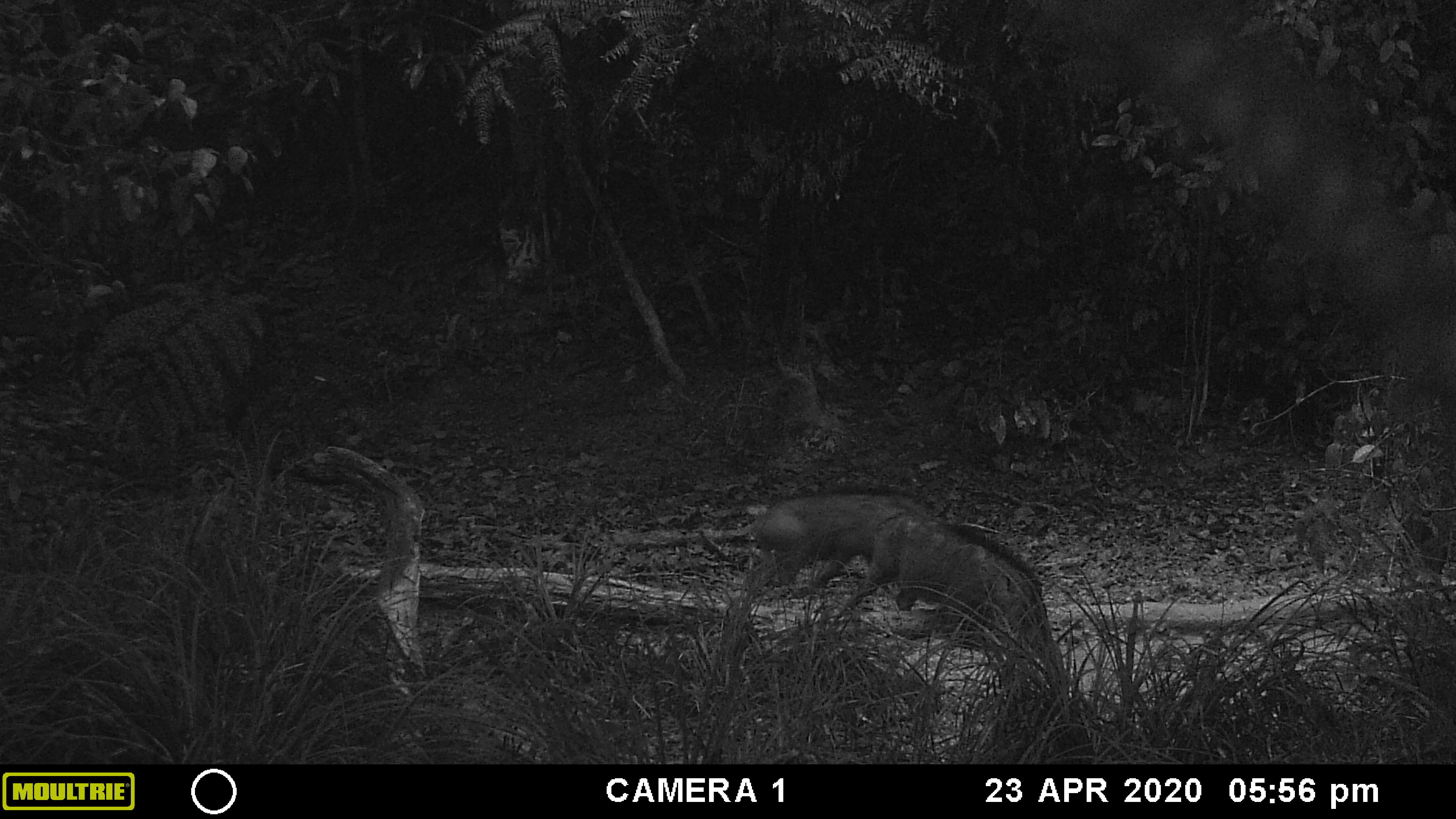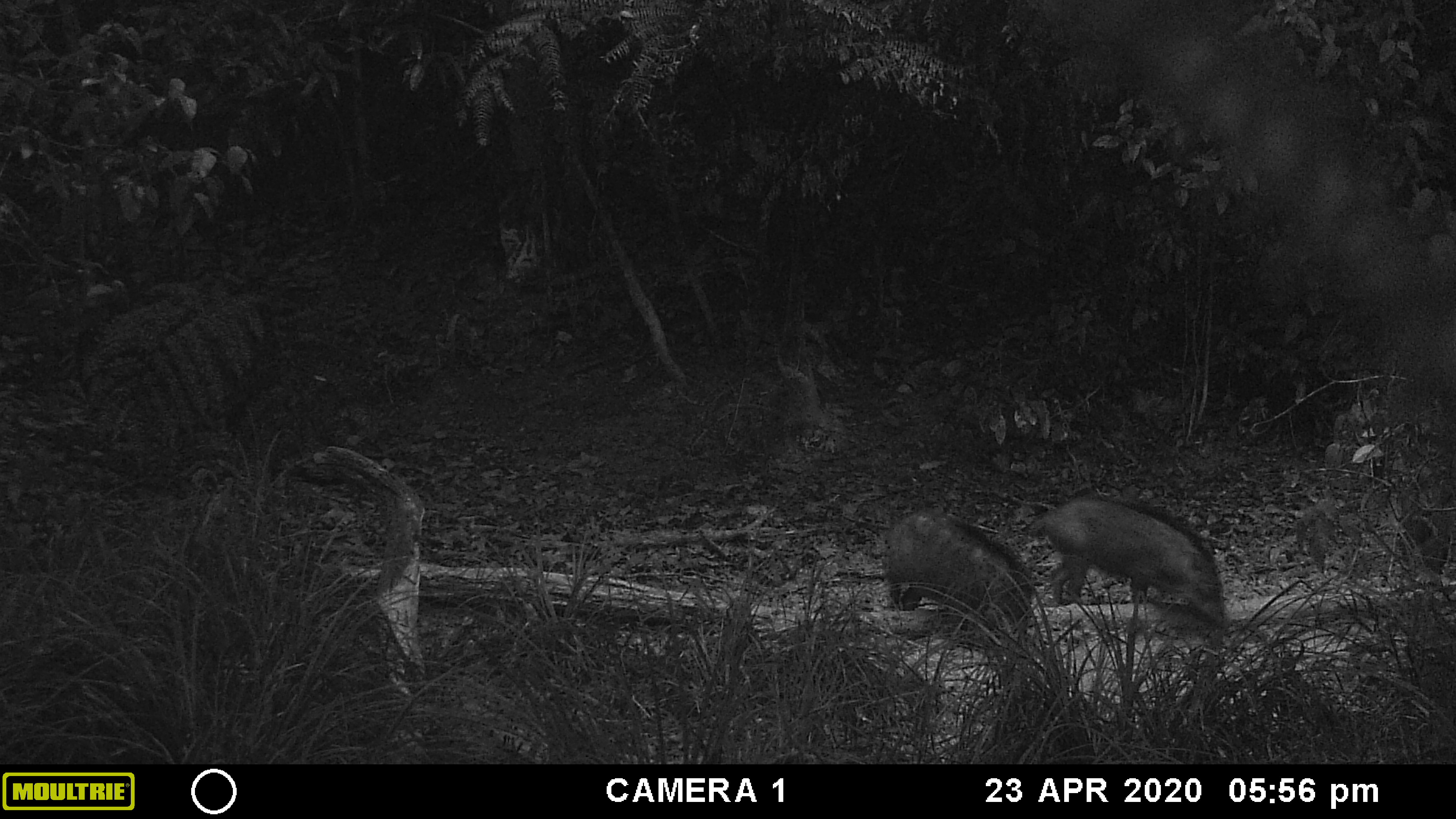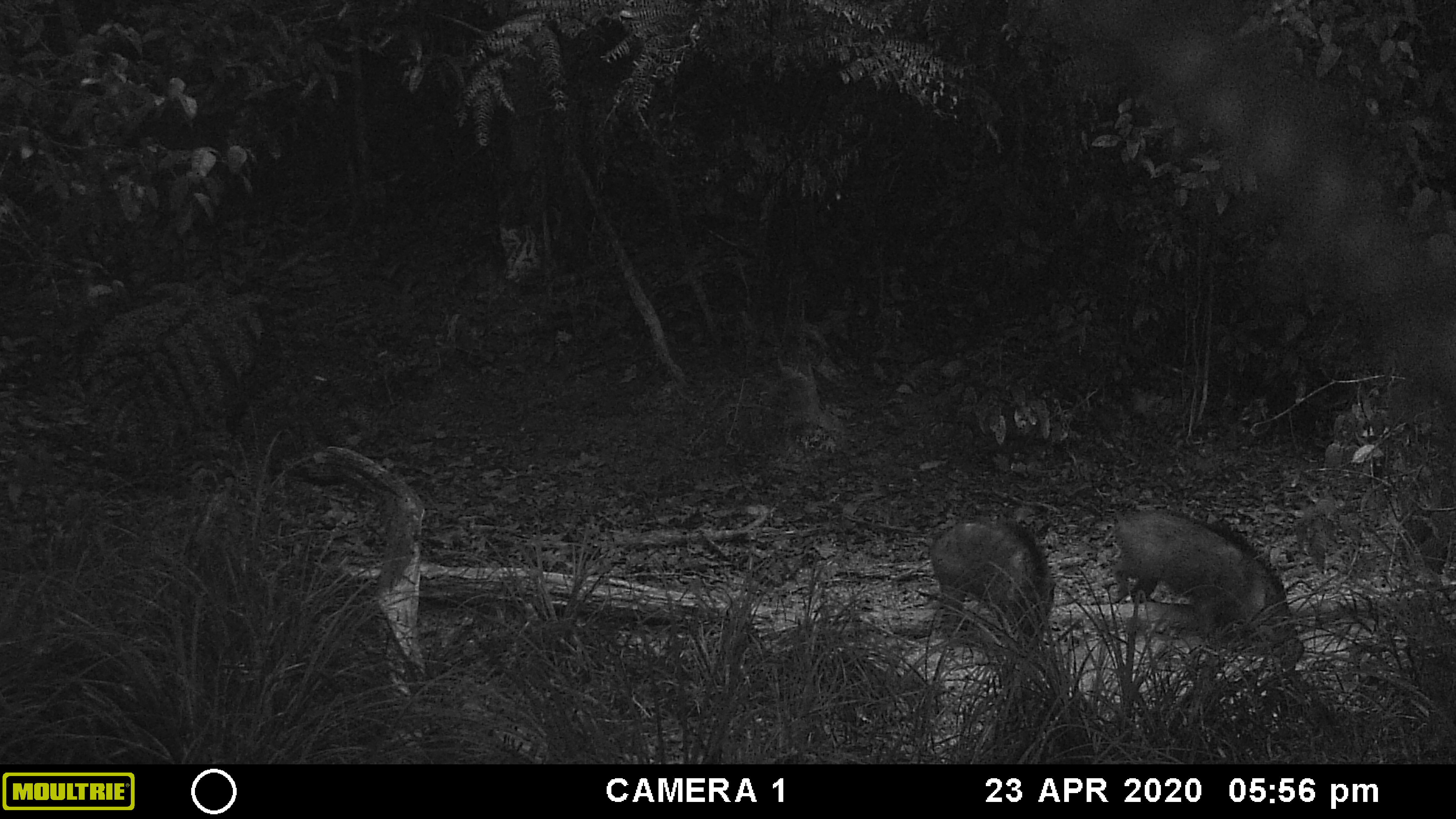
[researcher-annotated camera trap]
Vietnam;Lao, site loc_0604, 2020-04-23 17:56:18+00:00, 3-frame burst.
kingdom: Animalia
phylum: Chordata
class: Mammalia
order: Artiodactyla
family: Suidae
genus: Sus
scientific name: Sus scrofa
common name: eurasian wild pig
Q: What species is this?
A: Eurasian wild pig (Sus scrofa).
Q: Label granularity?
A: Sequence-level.